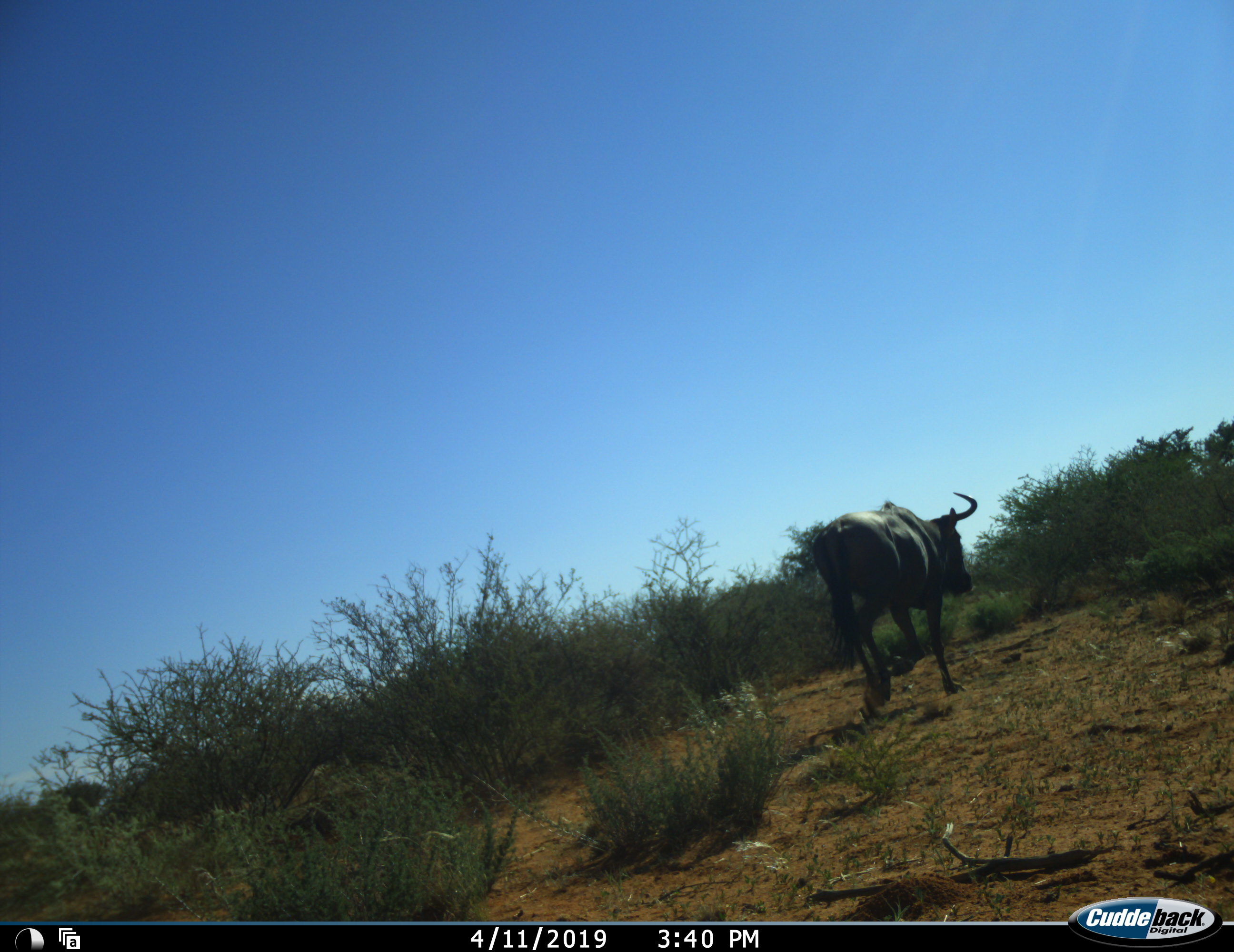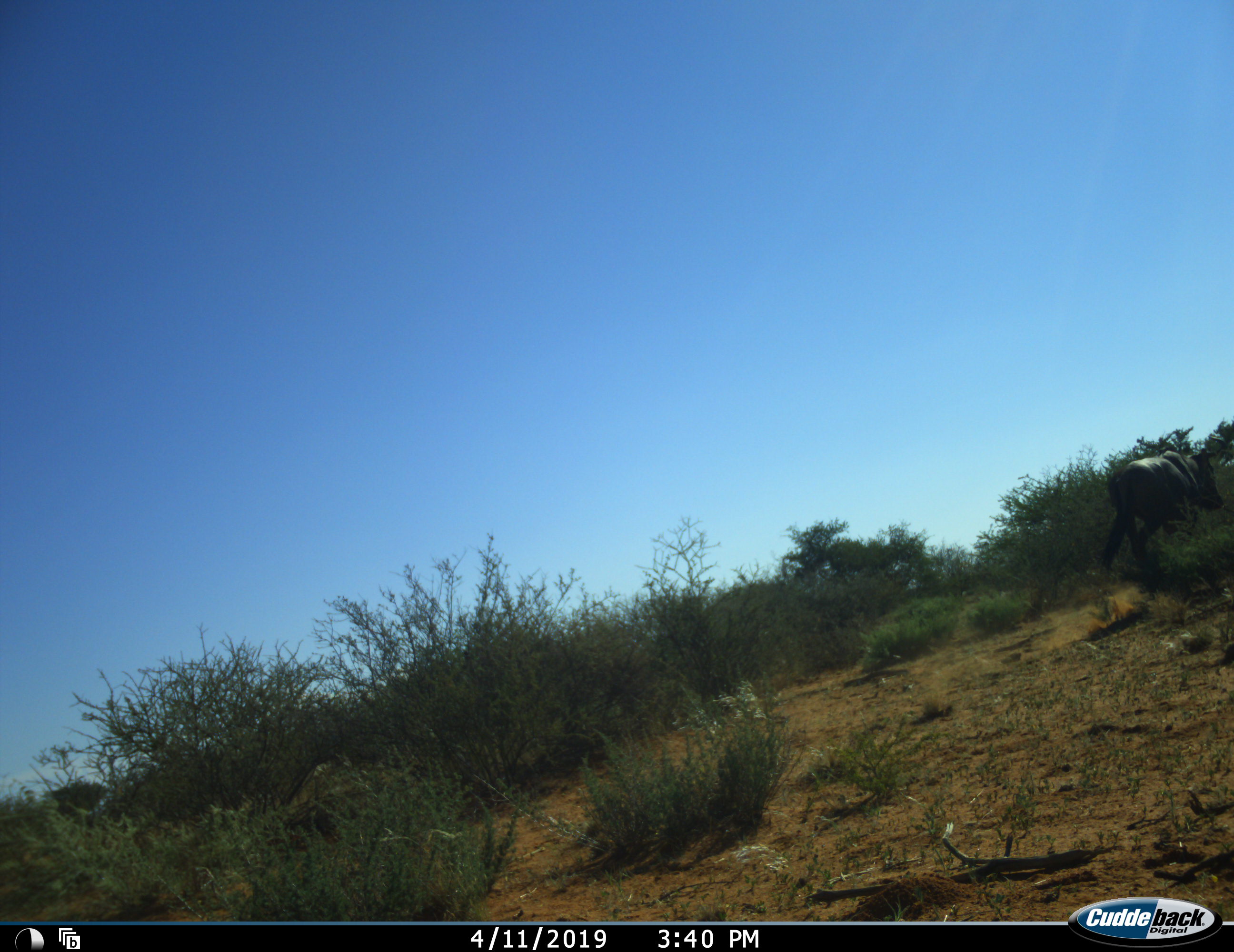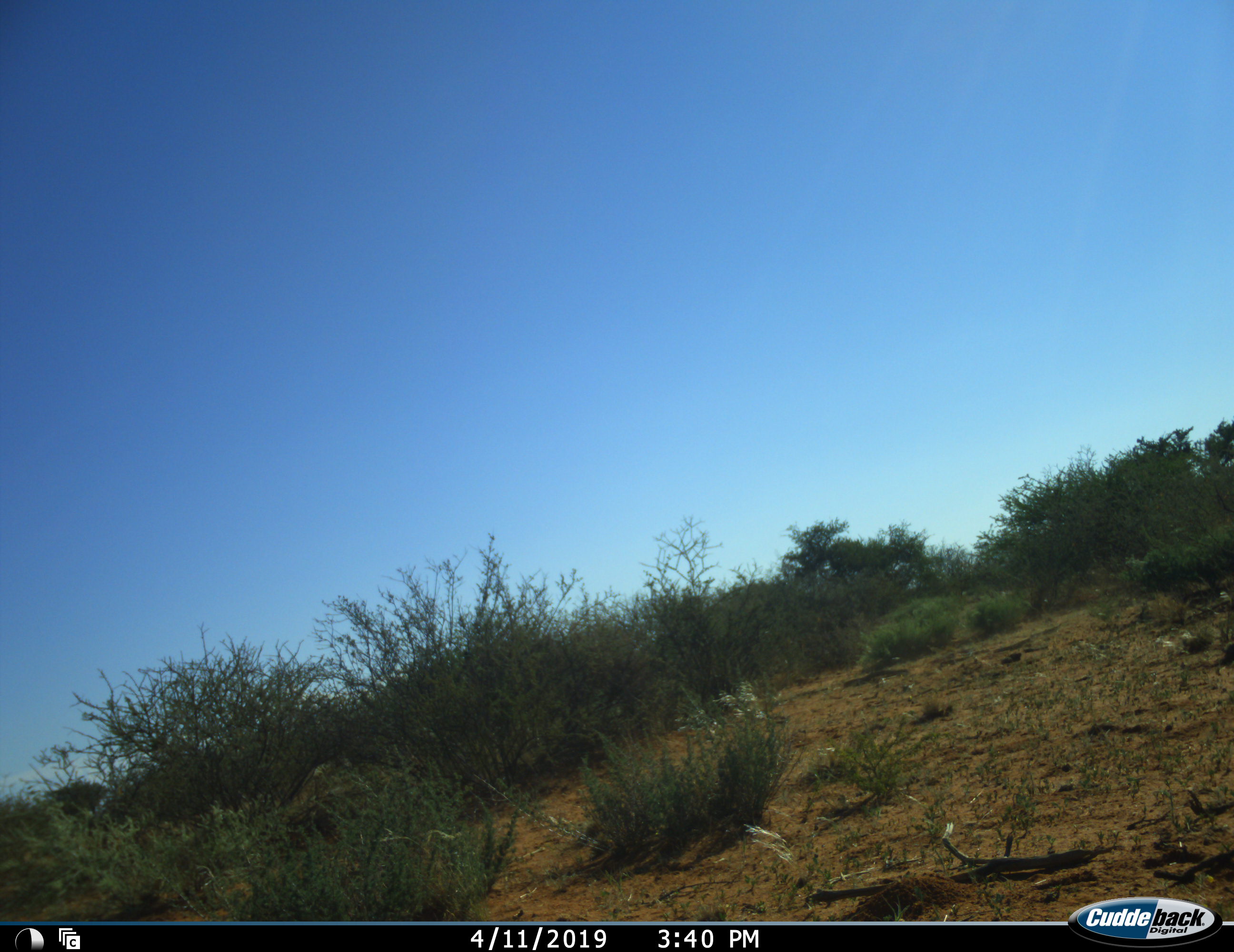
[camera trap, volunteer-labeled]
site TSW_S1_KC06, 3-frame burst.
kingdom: Animalia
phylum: Chordata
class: Mammalia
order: Artiodactyla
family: Bovidae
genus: Connochaetes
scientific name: Connochaetes taurinus taurinus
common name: blue wildebeest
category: wildebeestblue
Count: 1.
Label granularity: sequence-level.